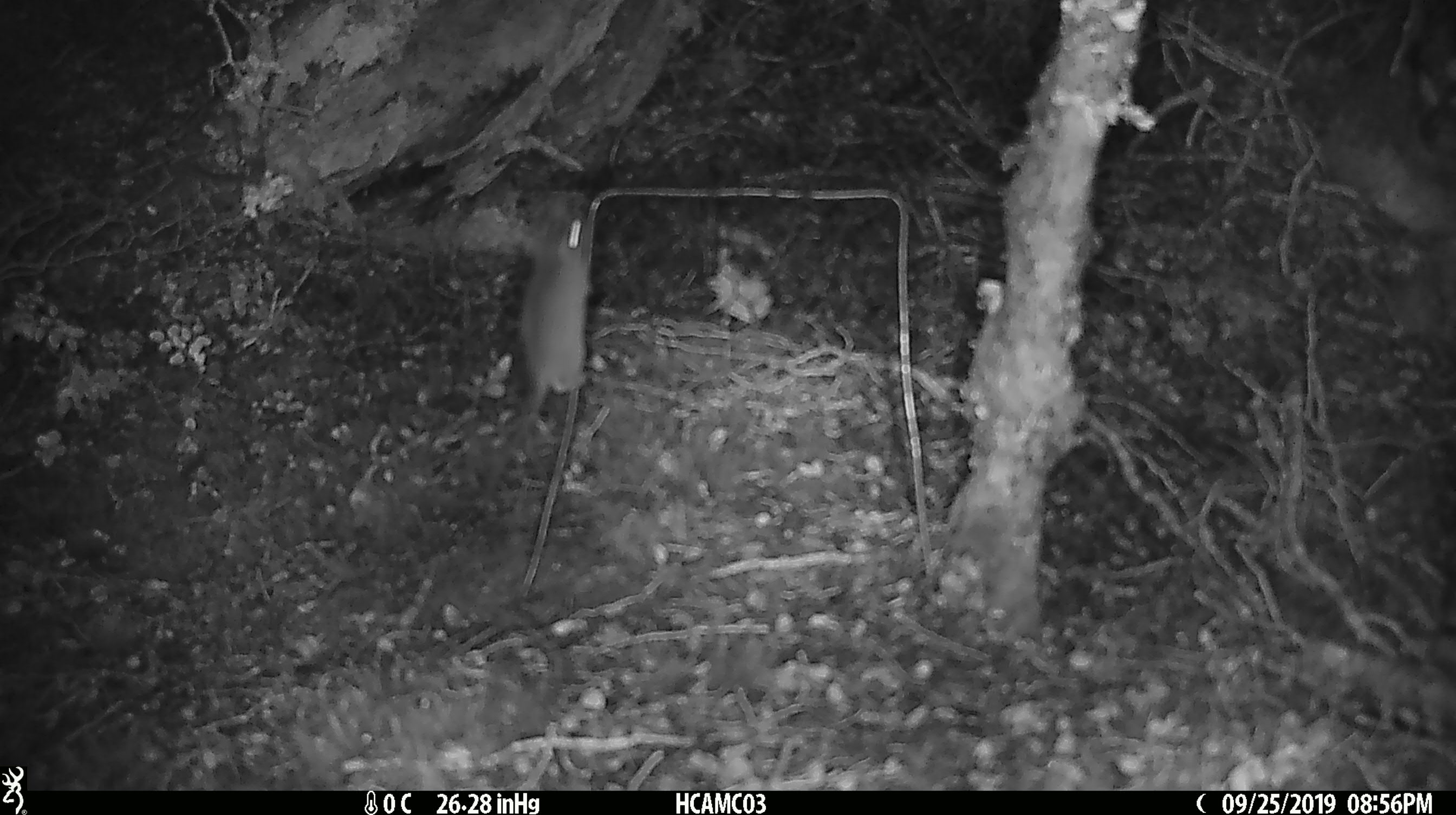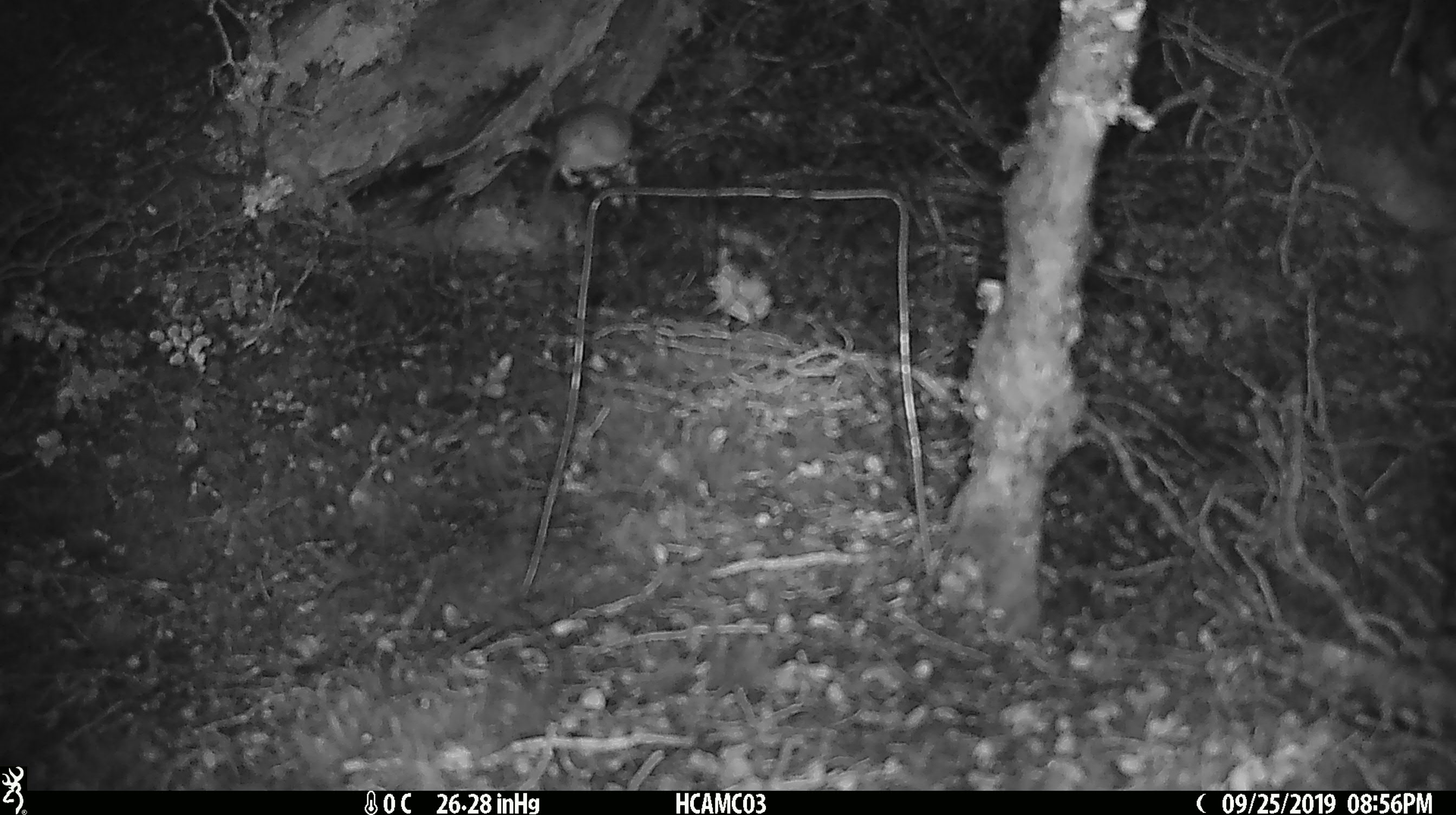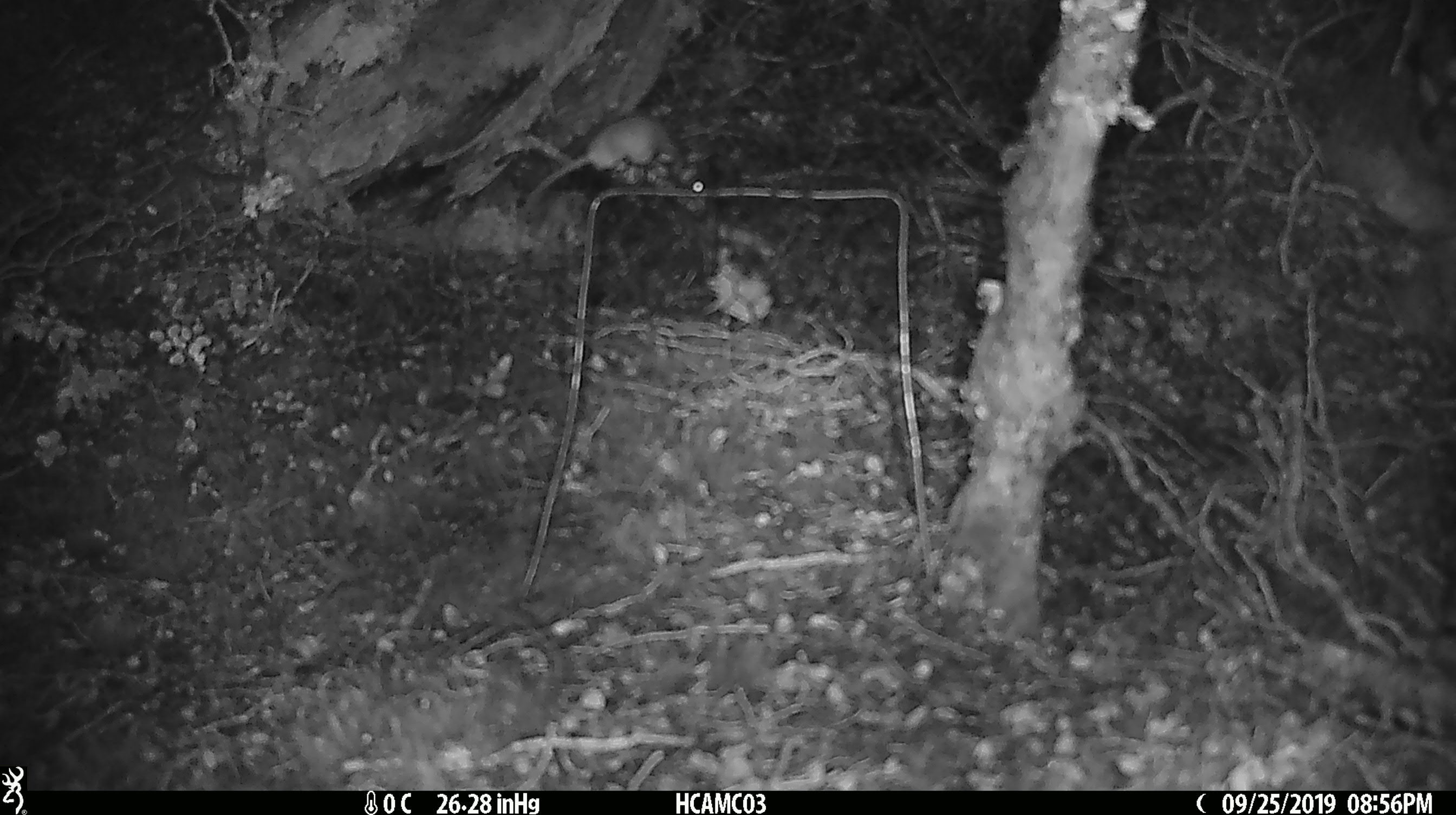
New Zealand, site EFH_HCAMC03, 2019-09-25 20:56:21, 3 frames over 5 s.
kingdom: Animalia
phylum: Chordata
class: Mammalia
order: Rodentia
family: Muridae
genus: Mus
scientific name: Mus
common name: mouse